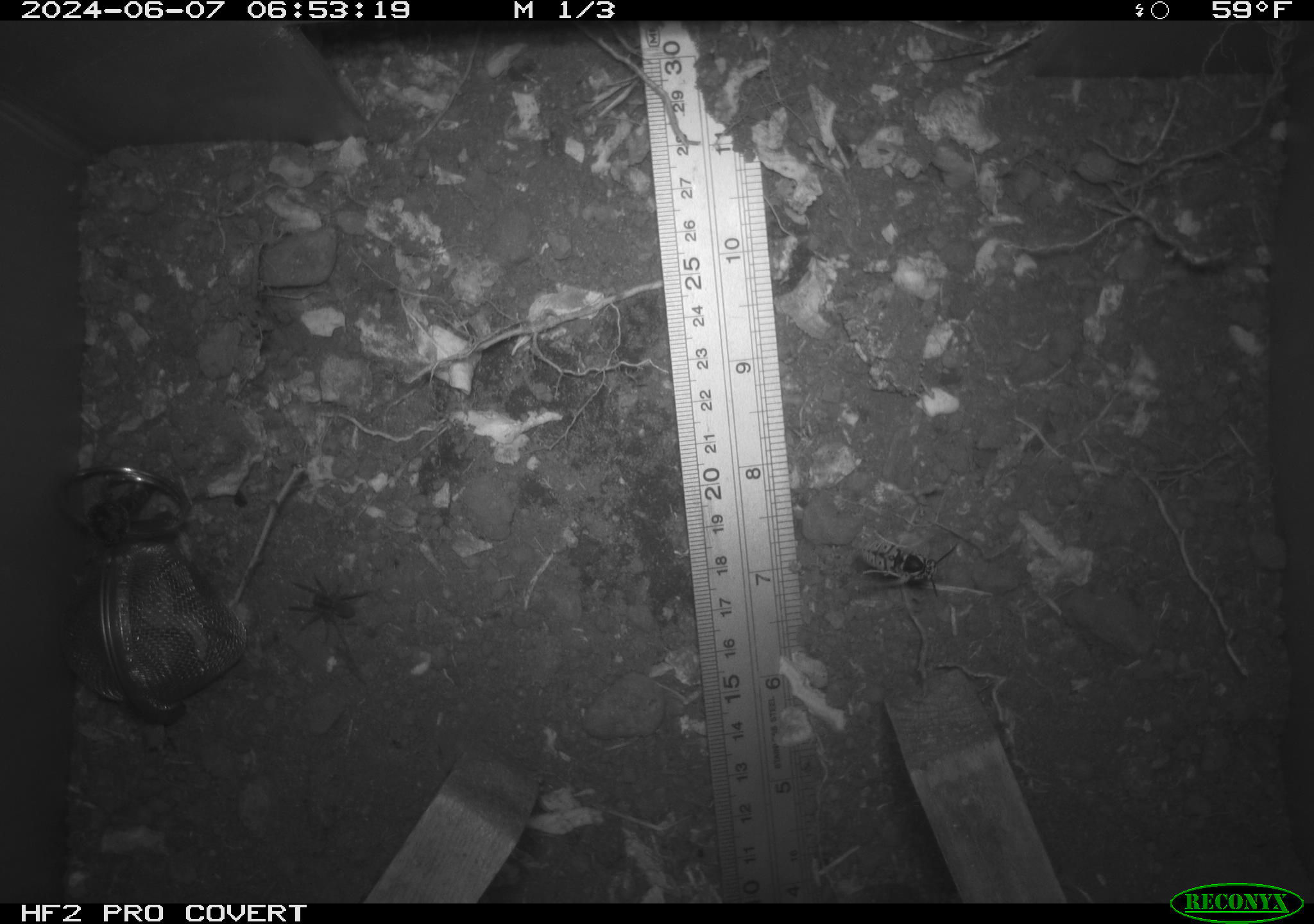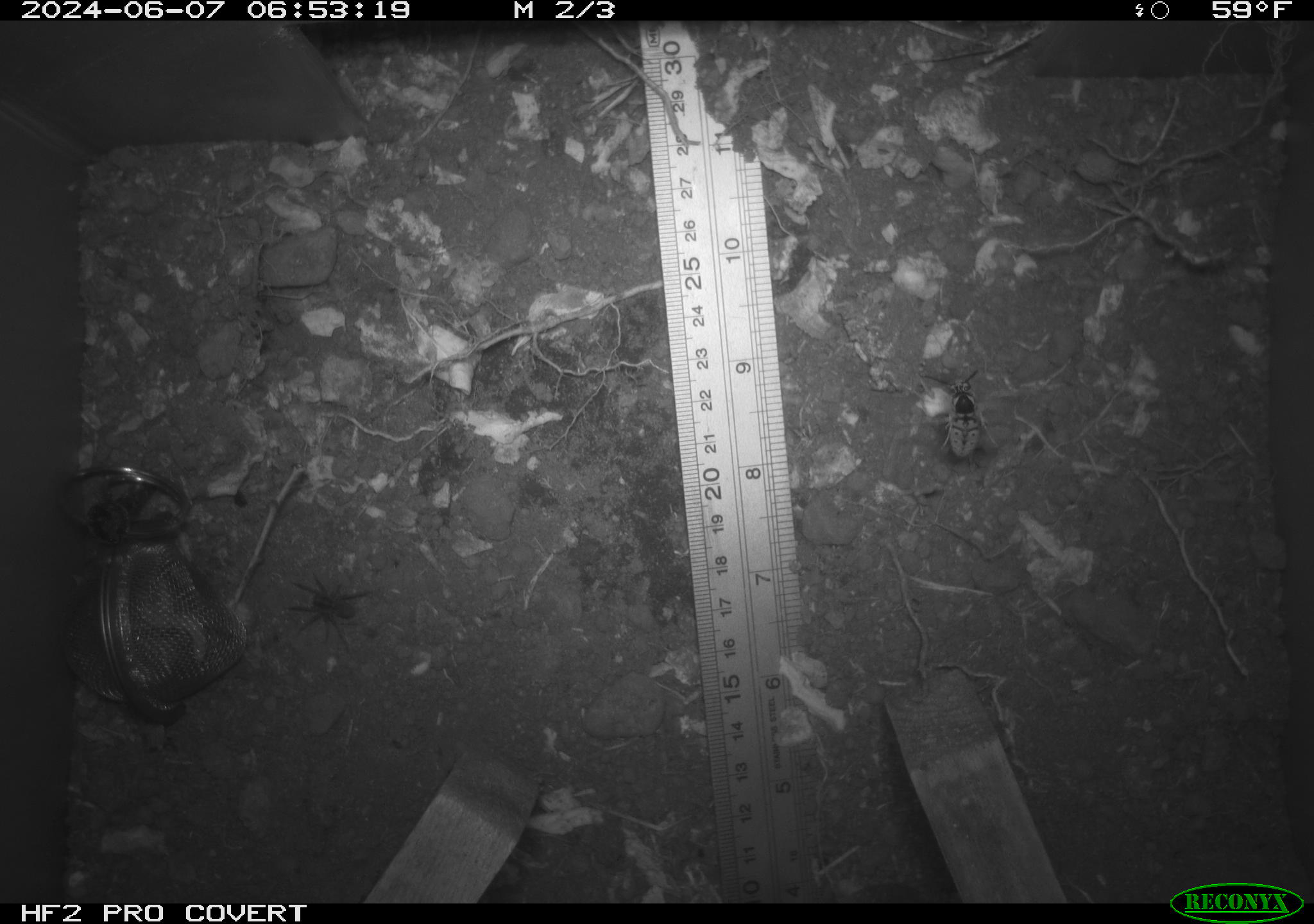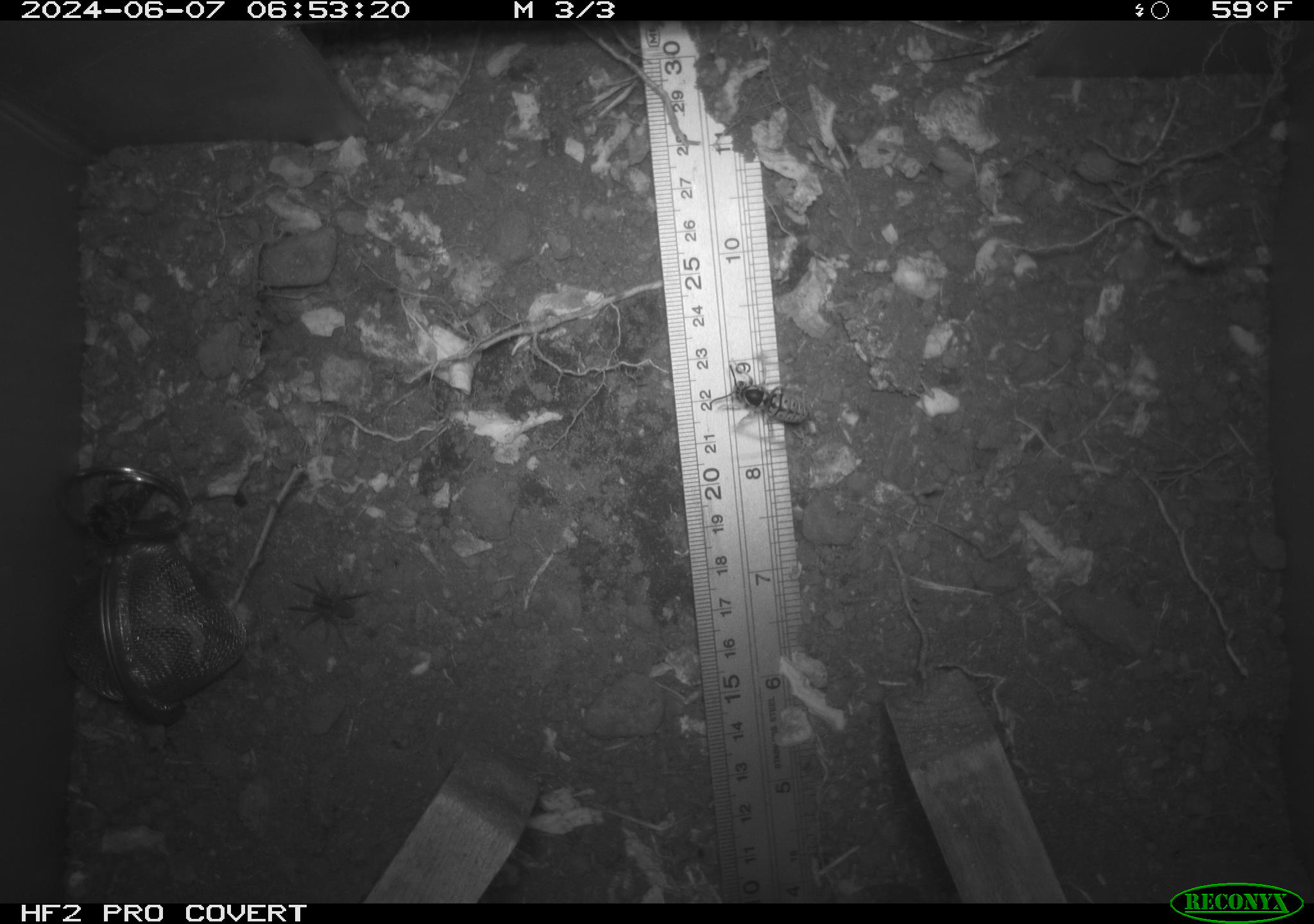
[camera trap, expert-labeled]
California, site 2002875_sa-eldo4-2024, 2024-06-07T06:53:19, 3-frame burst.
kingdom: Animalia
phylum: Arthropoda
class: Insecta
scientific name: Insecta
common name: insect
Insect (Insecta).